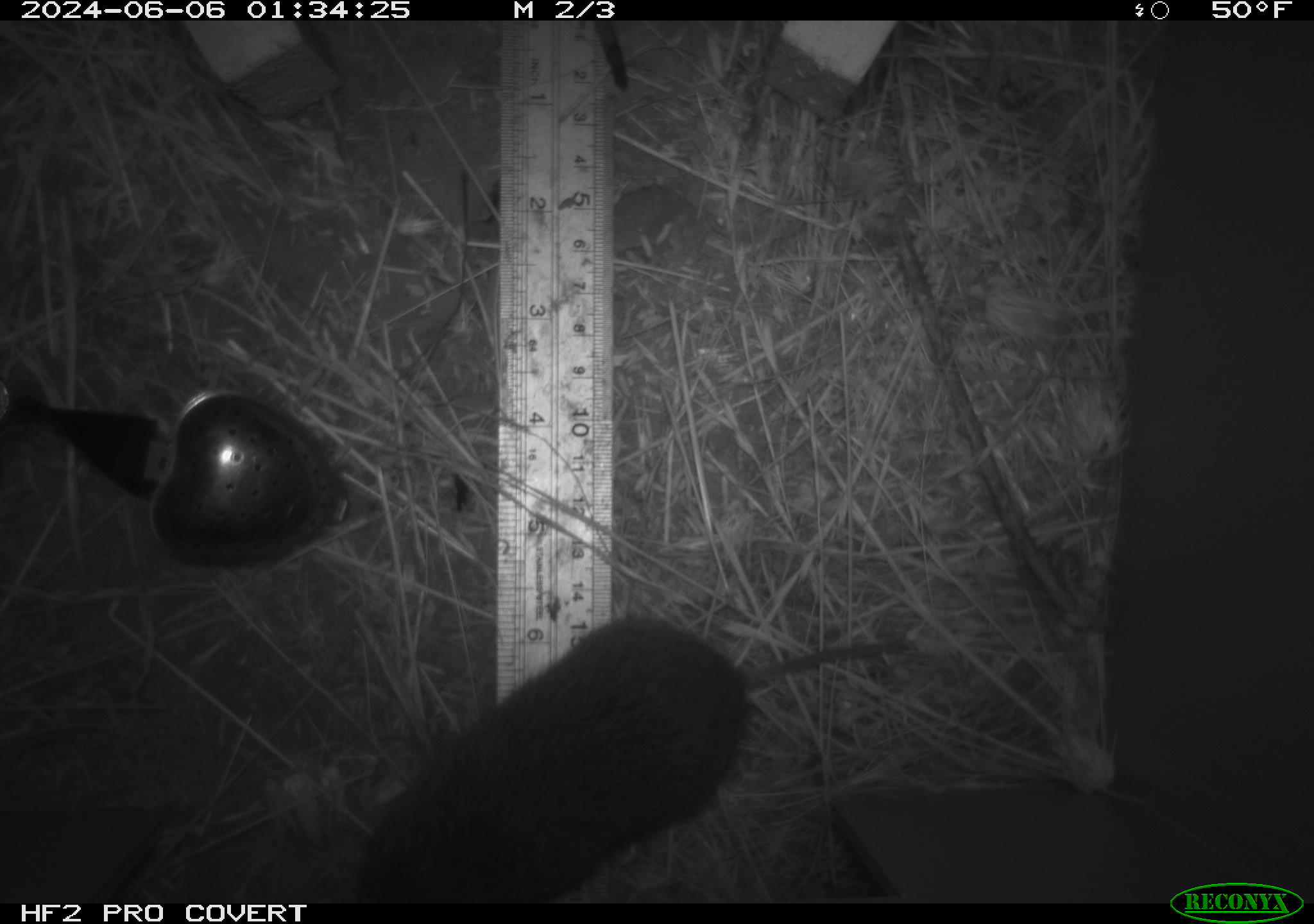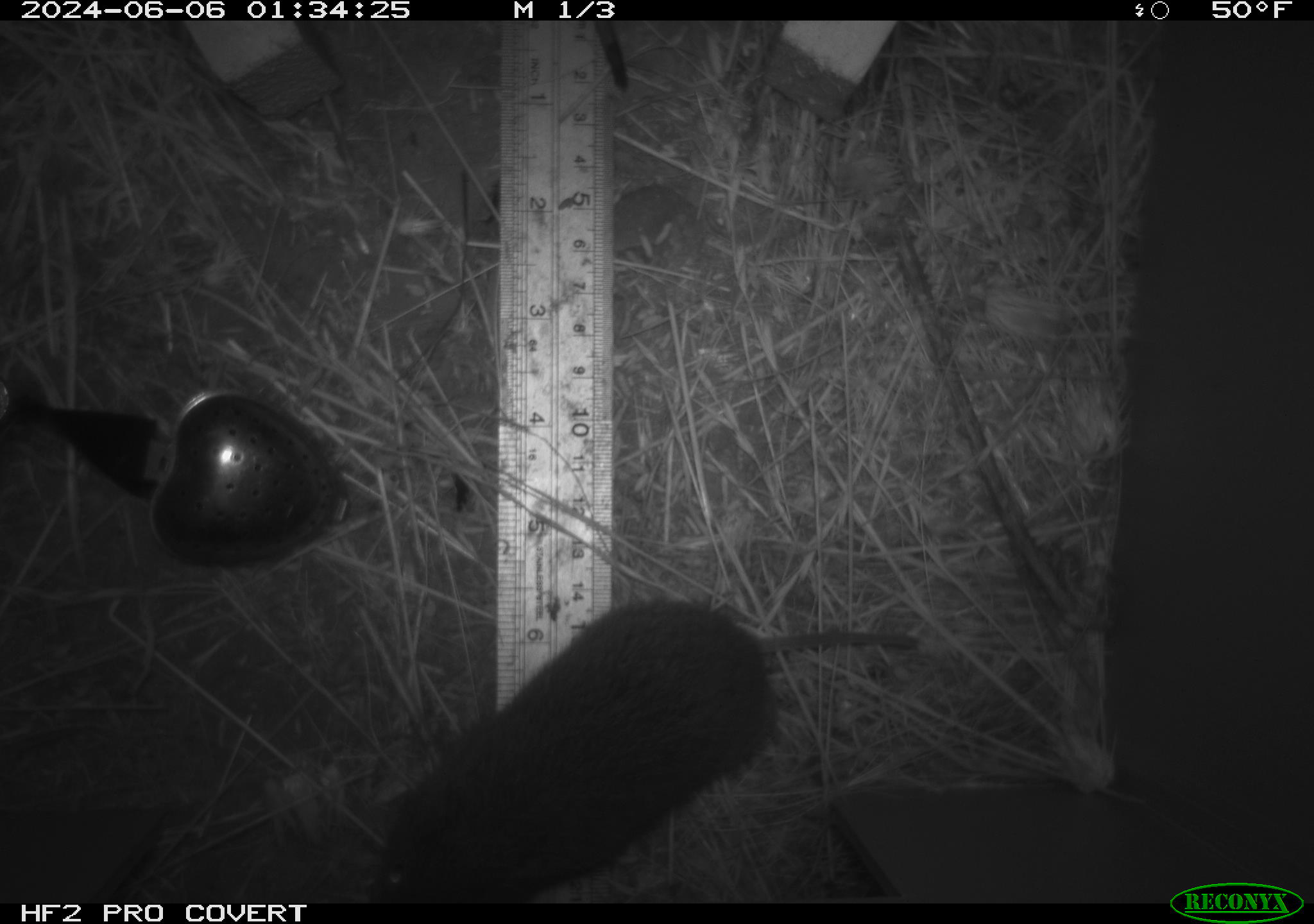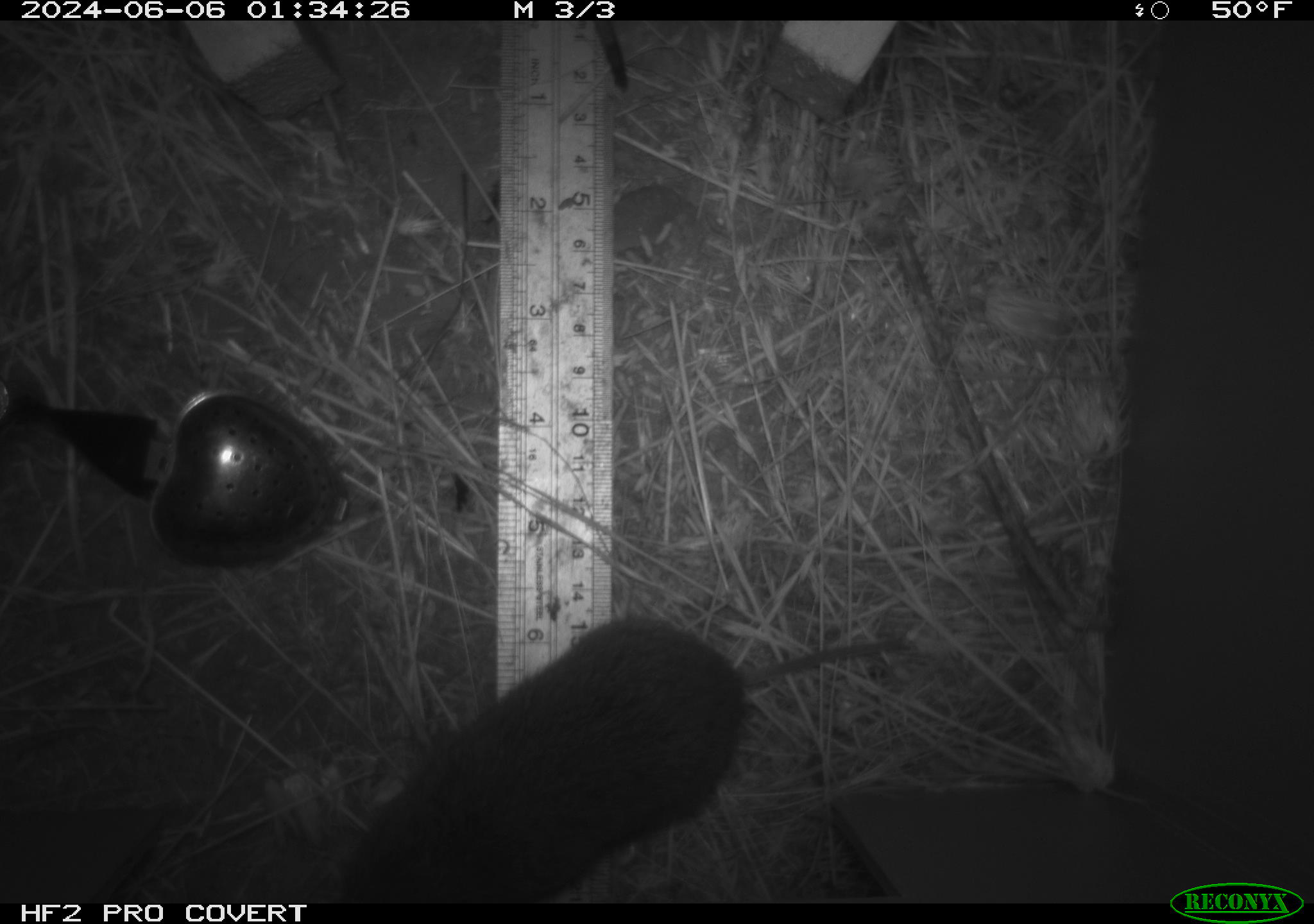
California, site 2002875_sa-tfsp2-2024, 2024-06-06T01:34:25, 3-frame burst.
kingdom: Animalia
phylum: Chordata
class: Mammalia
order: Rodentia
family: Cricetidae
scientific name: Arvicolinae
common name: voles, lemmings, and muskrats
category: arvicolinae subfamily